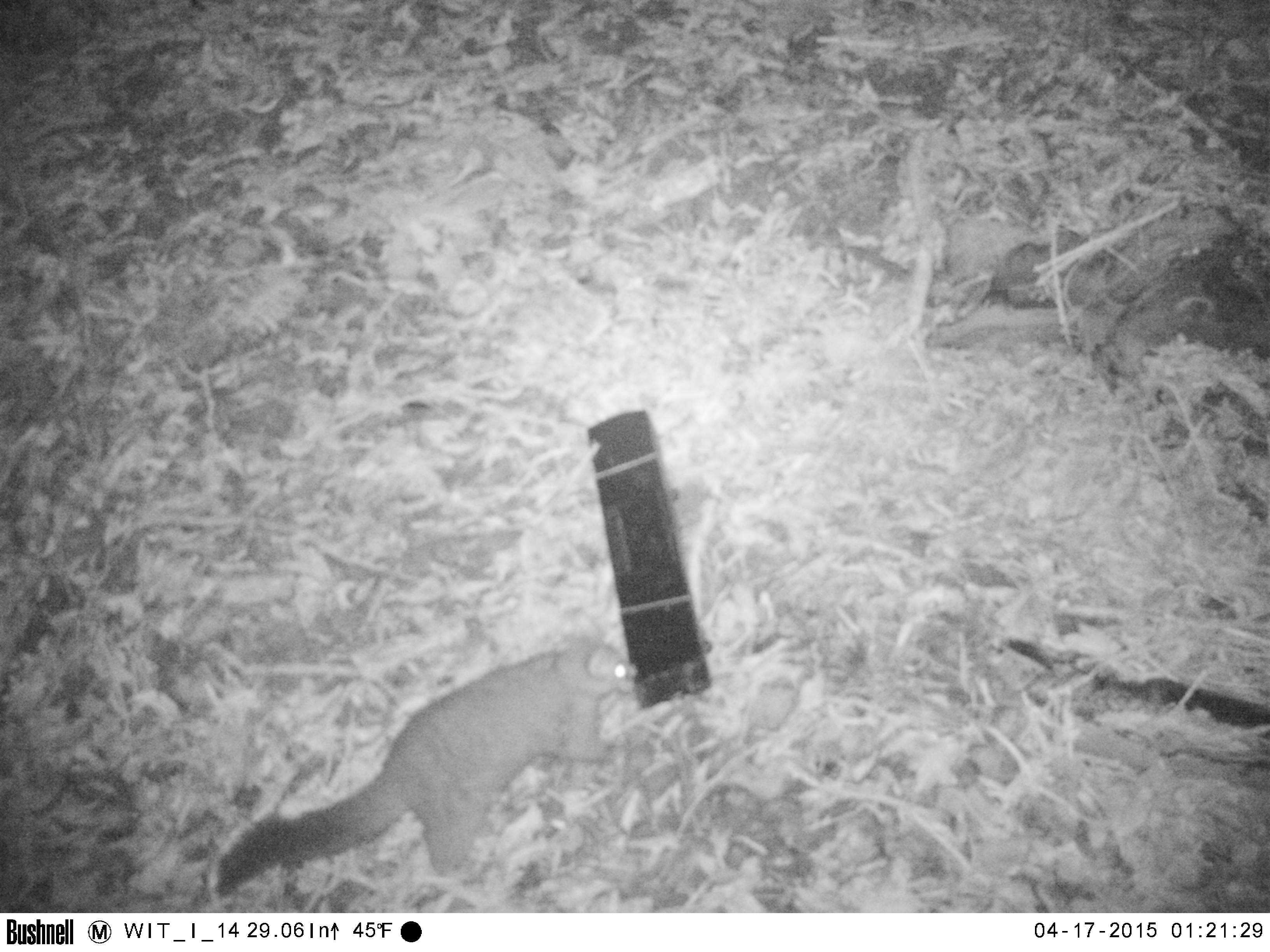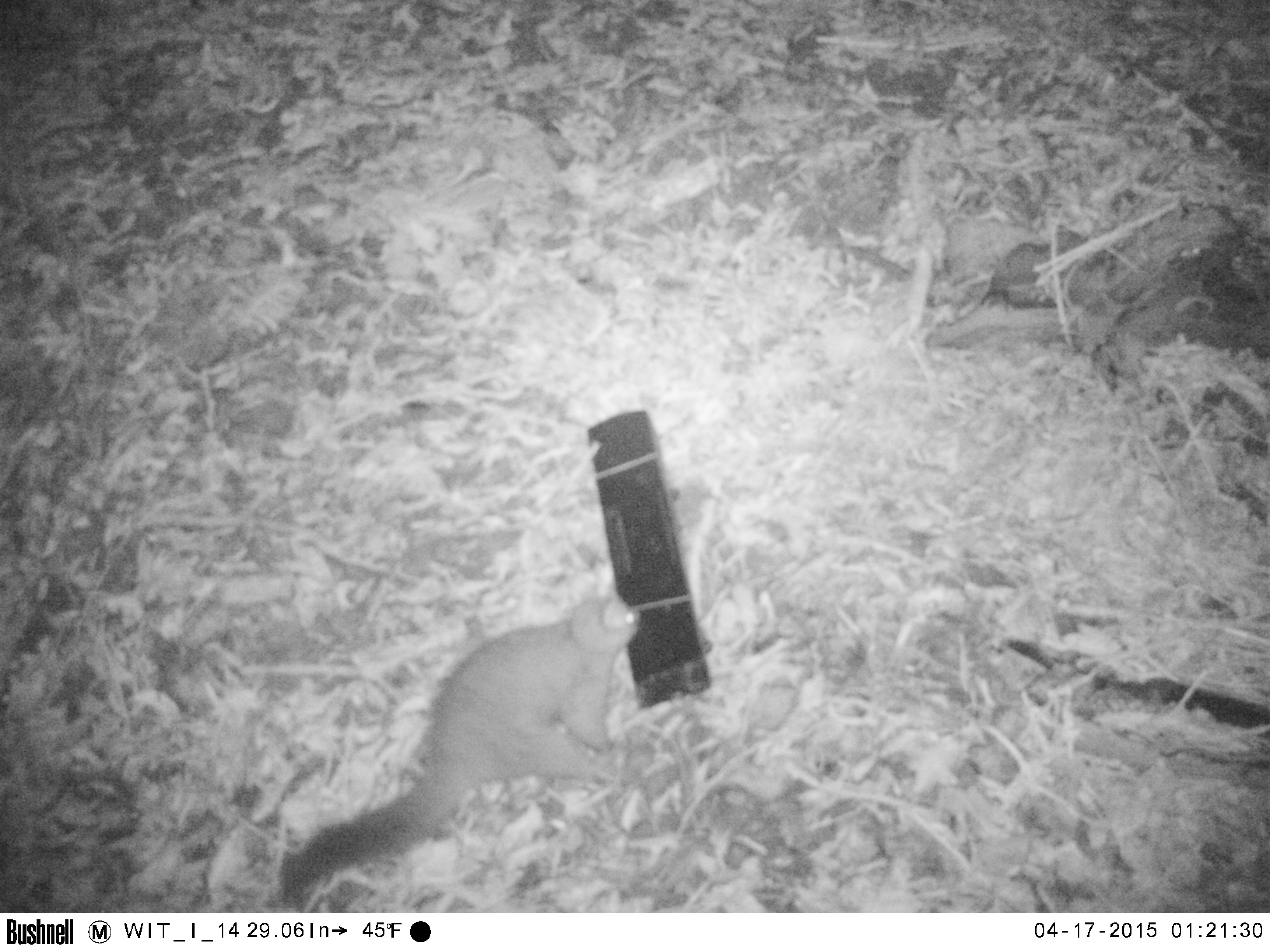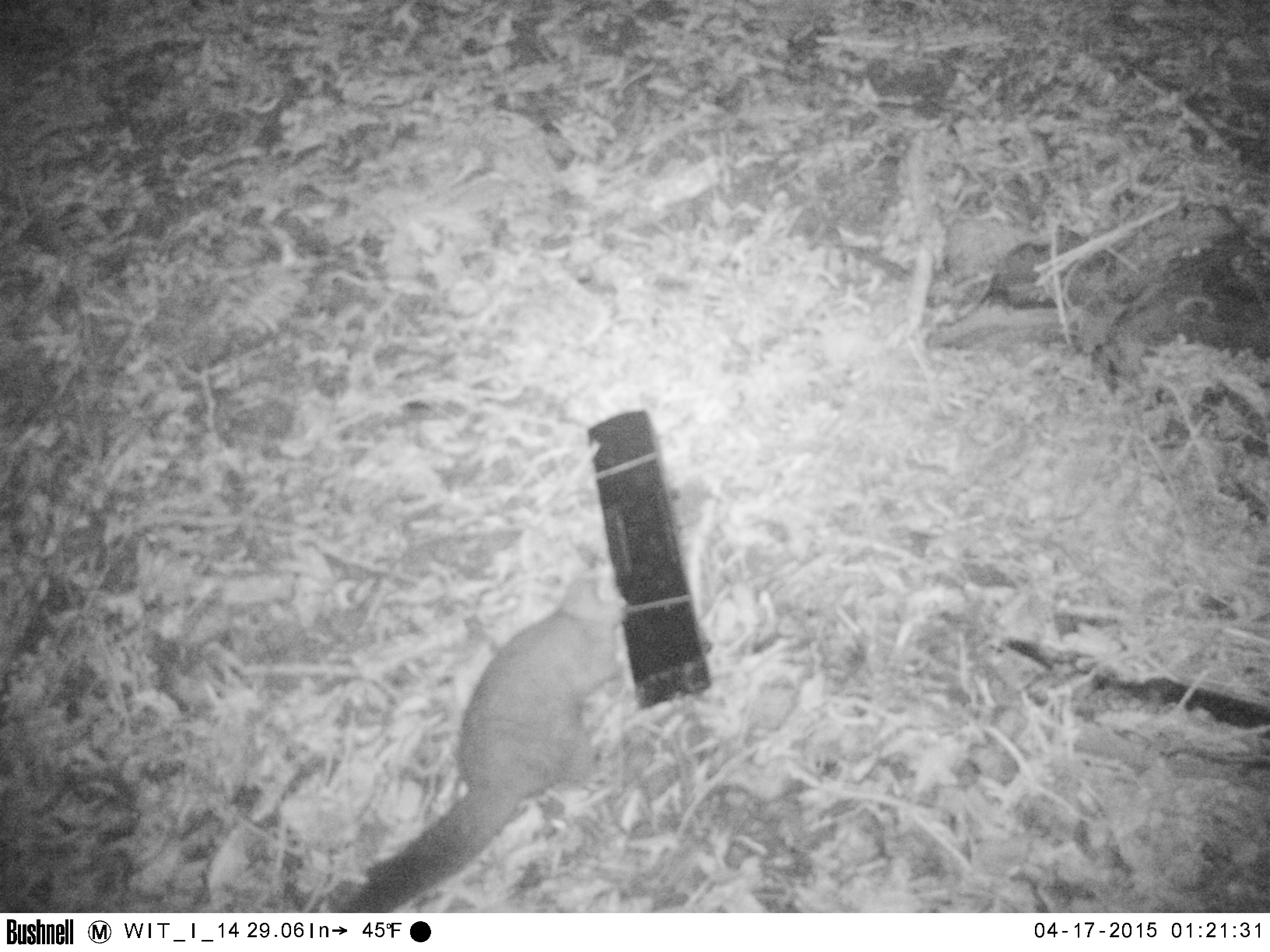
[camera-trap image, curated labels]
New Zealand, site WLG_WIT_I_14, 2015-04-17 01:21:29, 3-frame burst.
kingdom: Animalia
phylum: Chordata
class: Mammalia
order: Diprotodontia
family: Phalangeridae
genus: Trichosurus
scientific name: Trichosurus vulpecula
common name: common brushtail possum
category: possum